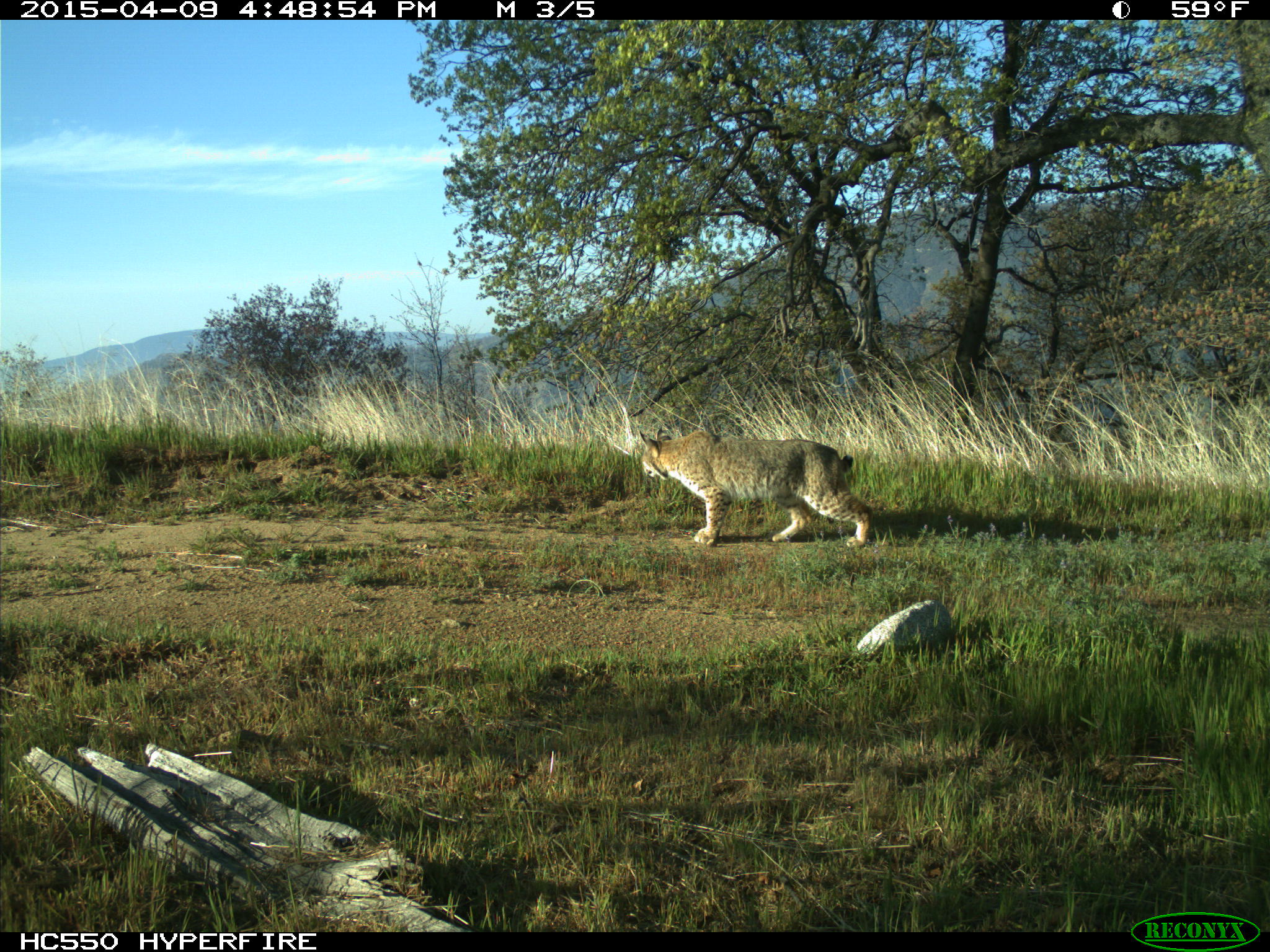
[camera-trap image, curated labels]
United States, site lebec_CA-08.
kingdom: Animalia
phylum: Chordata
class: Mammalia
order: Carnivora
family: Felidae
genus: Lynx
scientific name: Lynx rufus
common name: bobcat